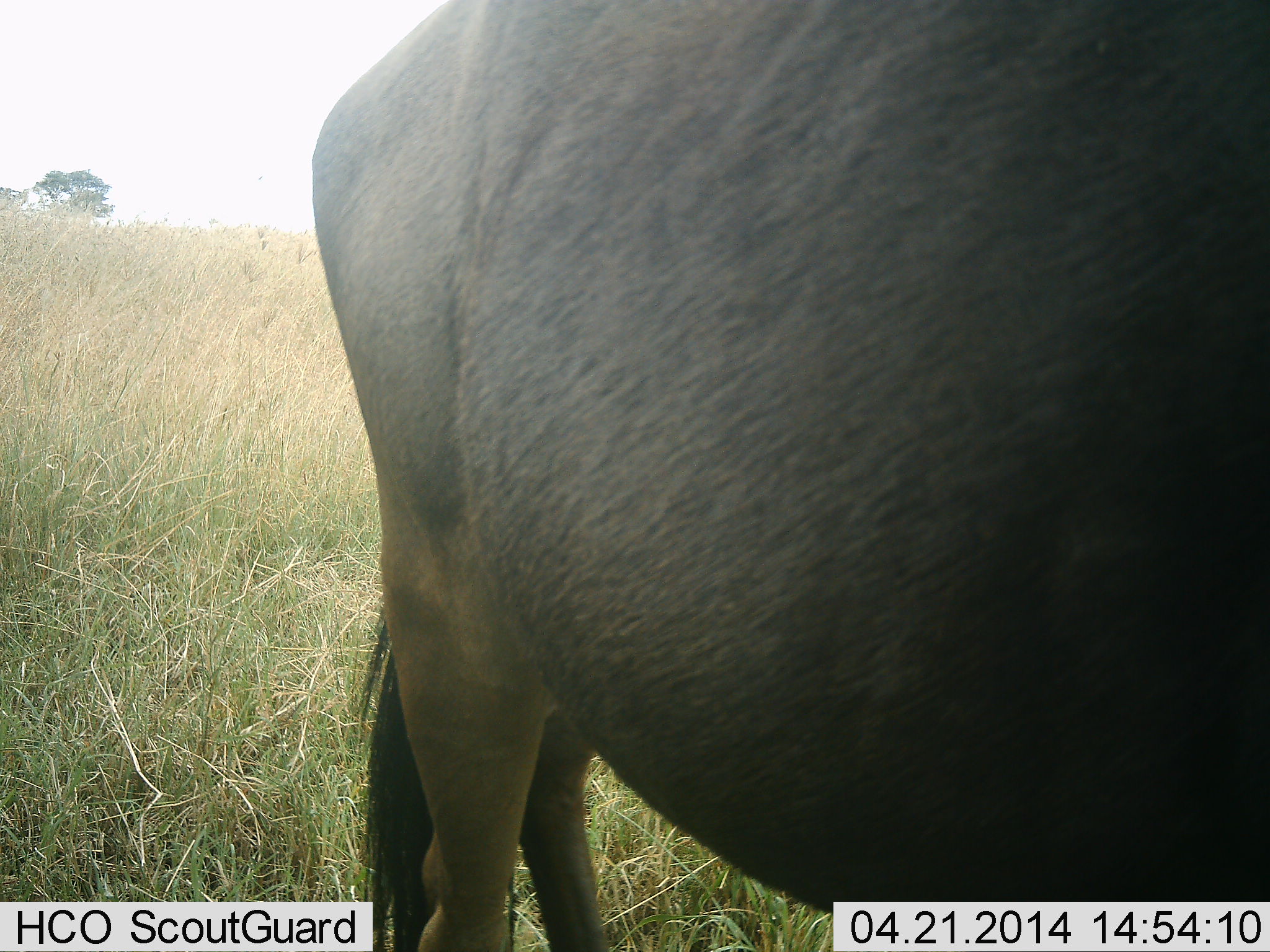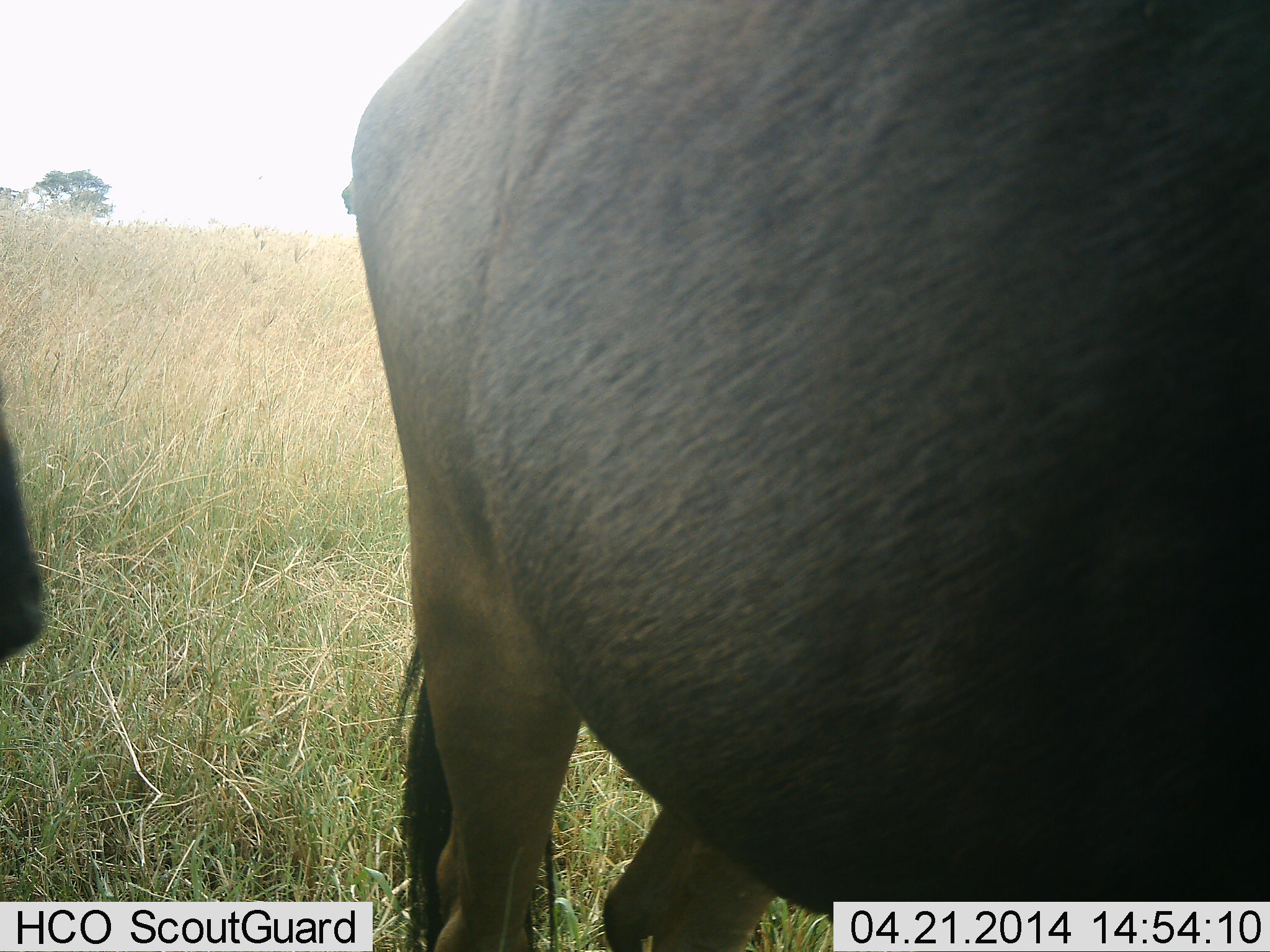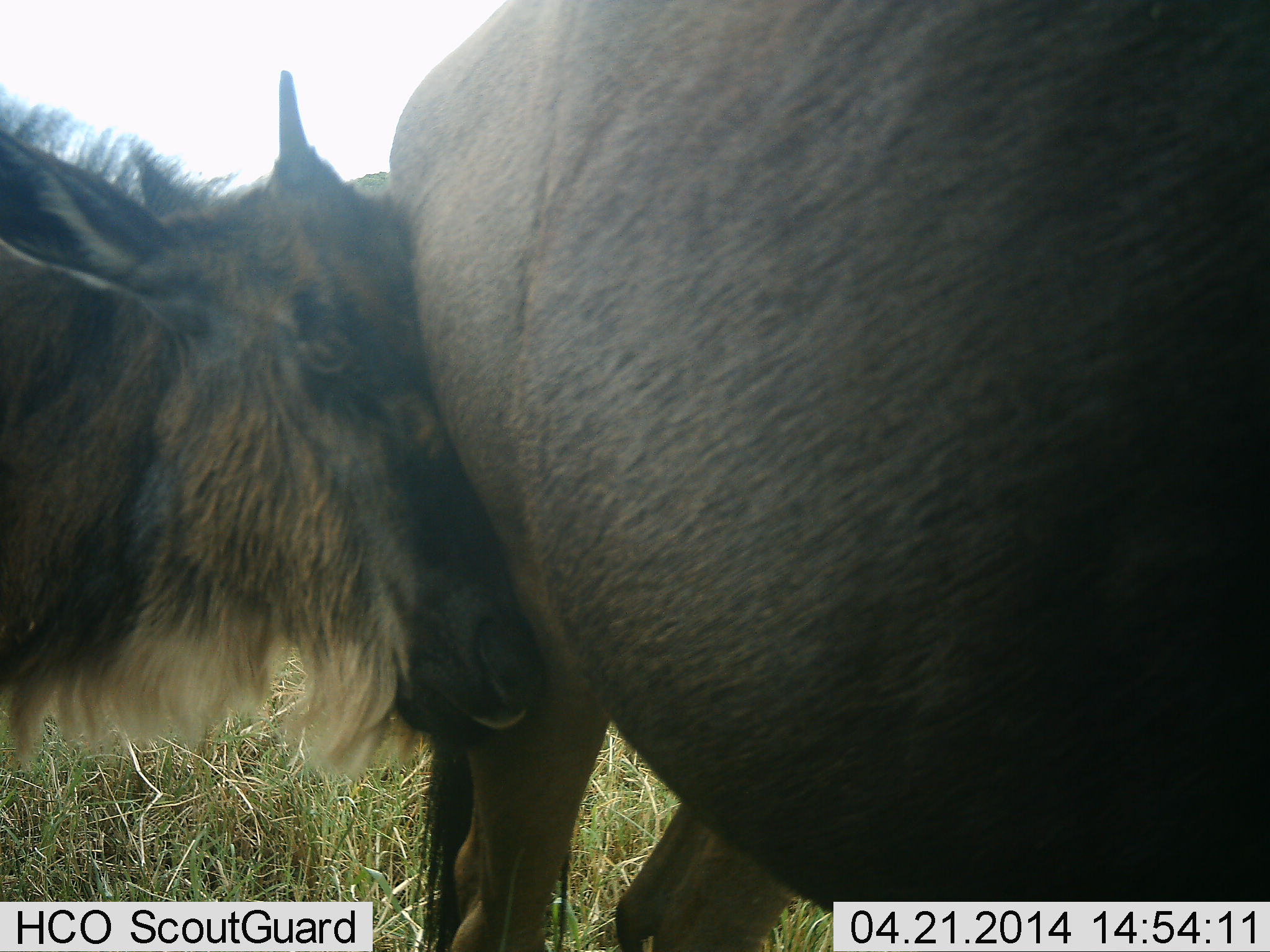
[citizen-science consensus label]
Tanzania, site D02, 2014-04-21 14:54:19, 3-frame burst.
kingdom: Animalia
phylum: Chordata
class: Mammalia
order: Artiodactyla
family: Bovidae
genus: Connochaetes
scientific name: Connochaetes taurinus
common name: blue wildebeest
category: wildebeest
Wildebeest (blue wildebeest) (Connochaetes taurinus), count 2. Behavior (volunteer vote fractions): standing 80%, resting 0%, moving 40%, interacting 50%. Young present (vote fraction): 70%. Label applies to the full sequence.